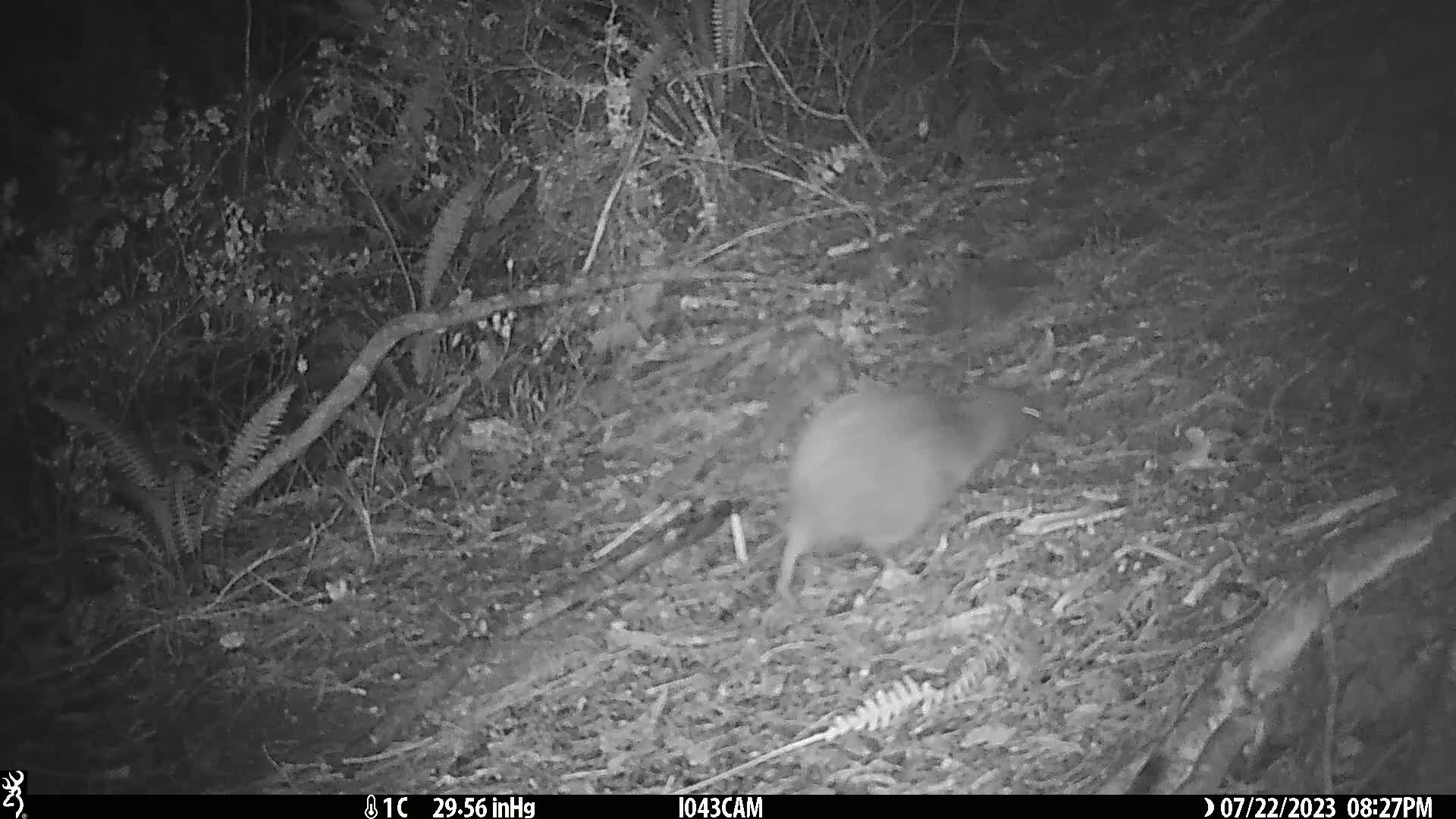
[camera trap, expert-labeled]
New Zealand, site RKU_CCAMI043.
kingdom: Animalia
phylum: Chordata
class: Aves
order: Apterygiformes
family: Apterygidae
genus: Apteryx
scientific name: Apteryx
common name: kiwi